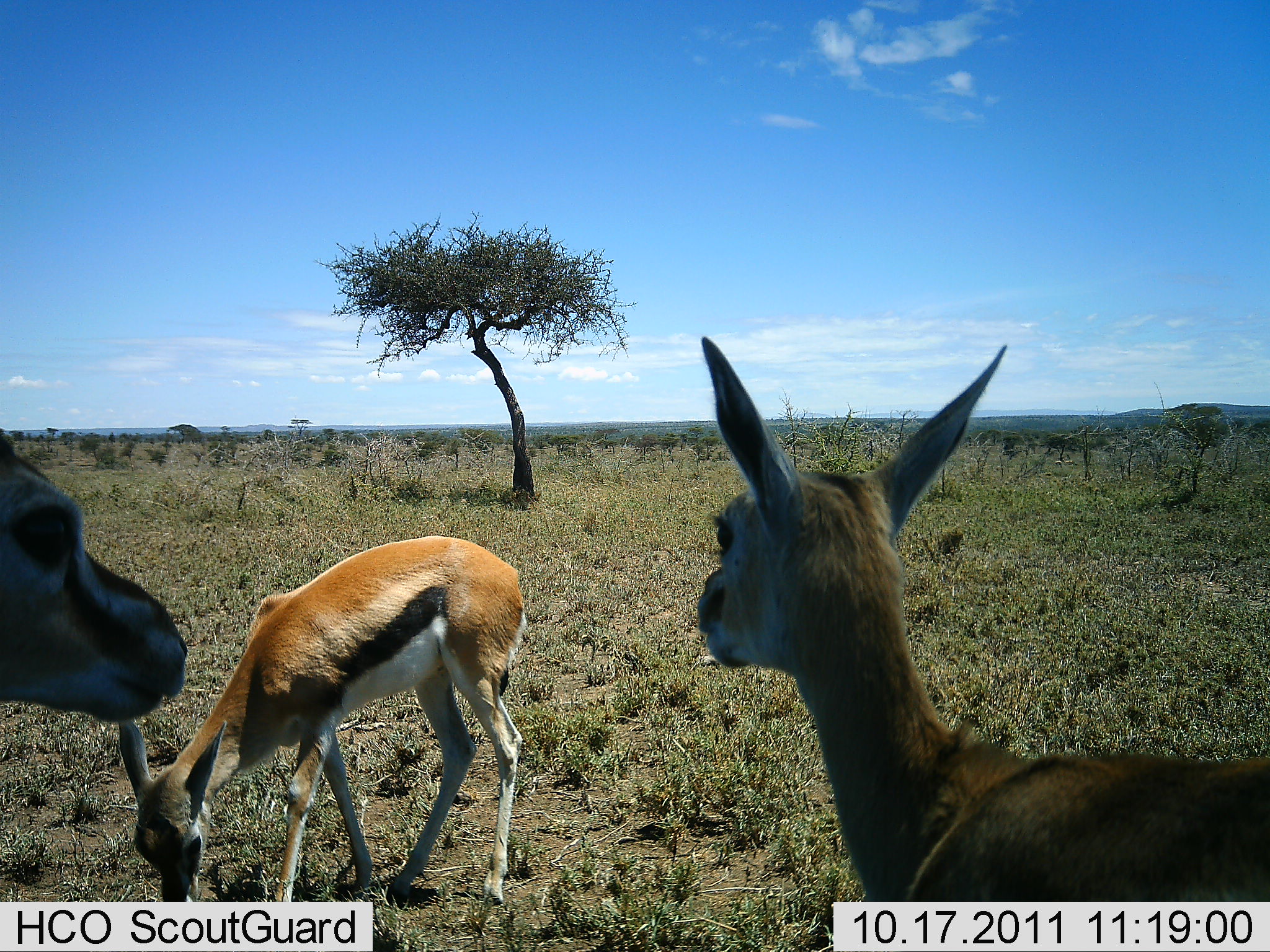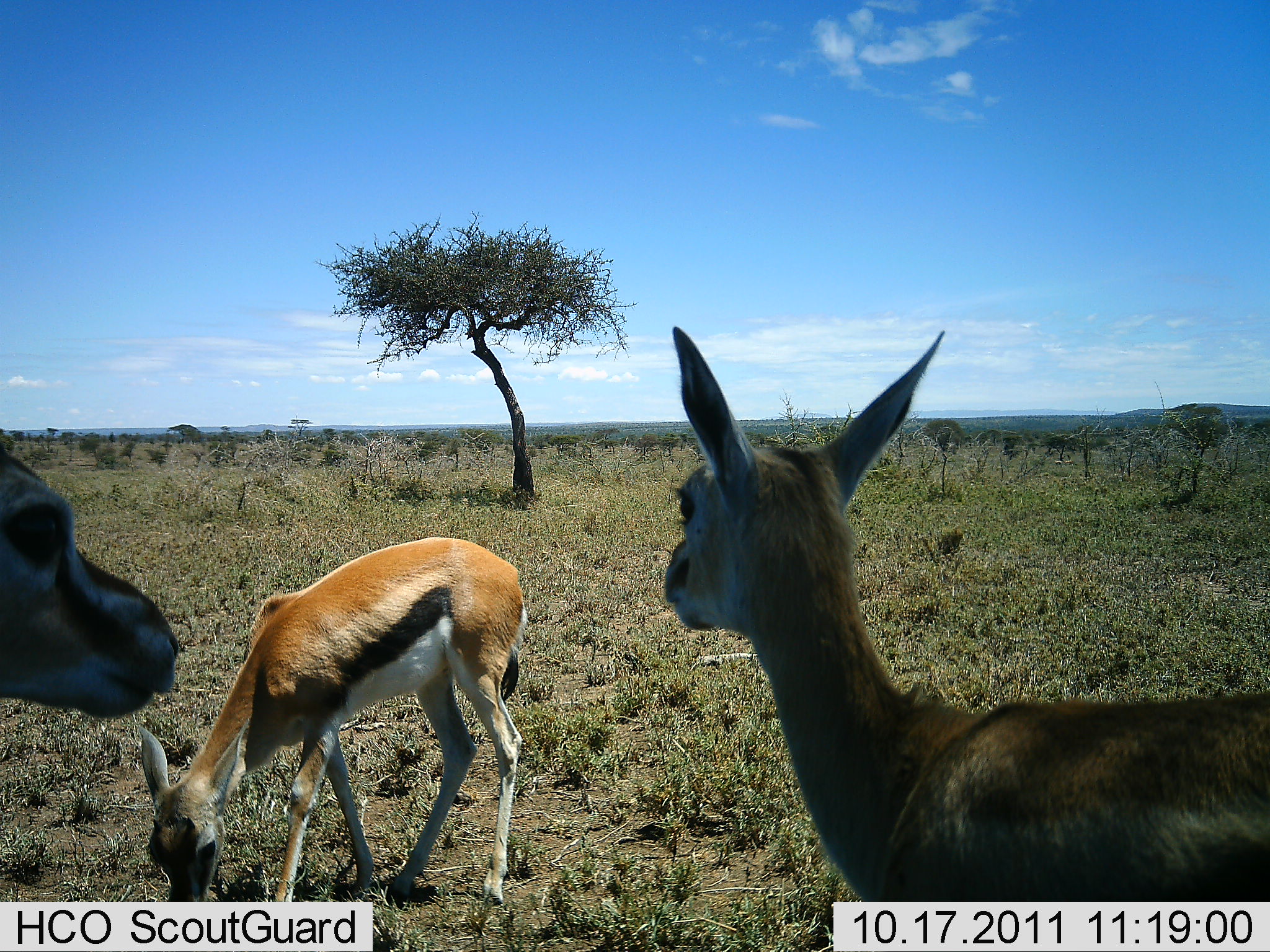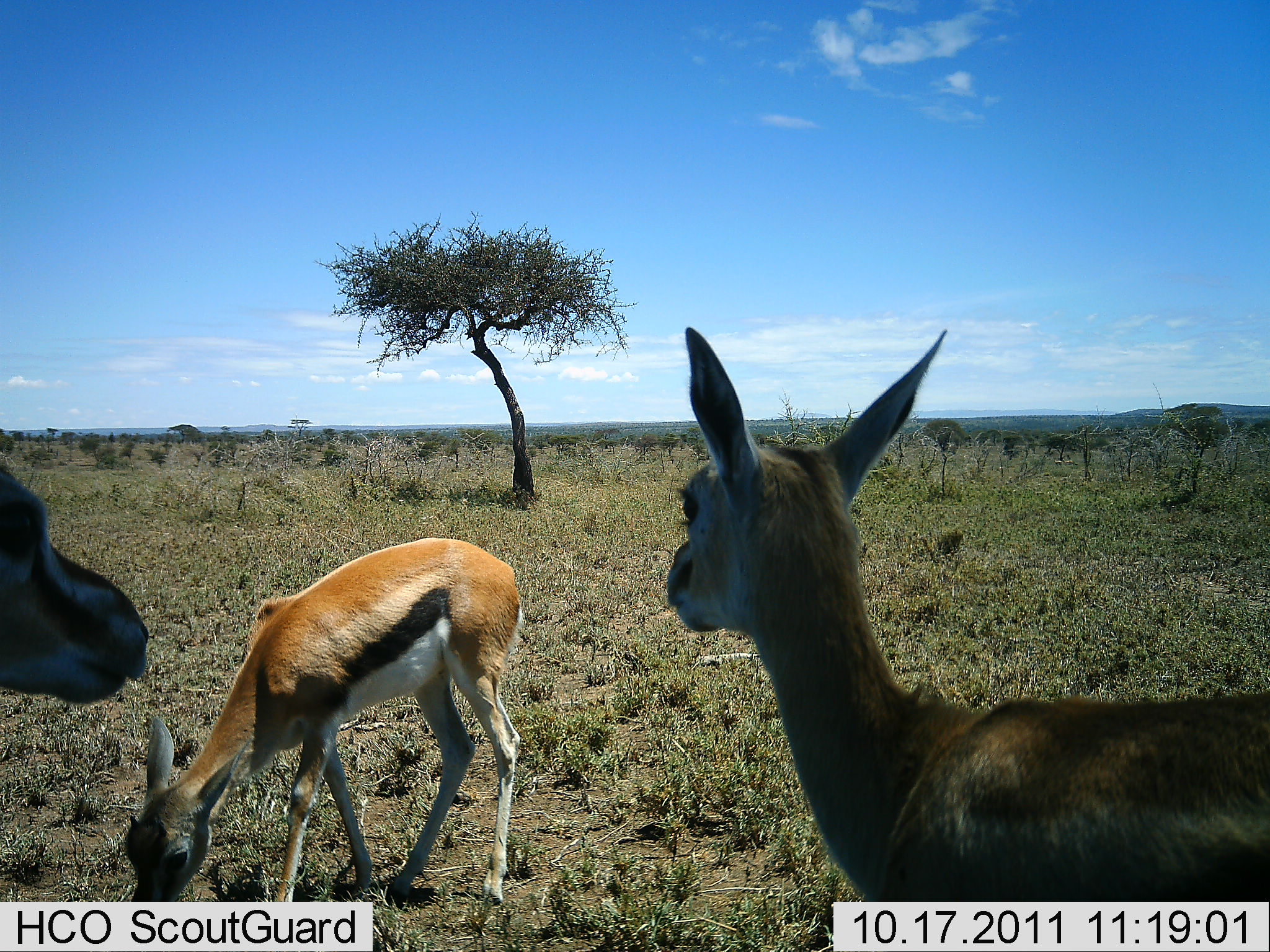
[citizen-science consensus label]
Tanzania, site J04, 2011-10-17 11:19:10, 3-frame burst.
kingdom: Animalia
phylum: Chordata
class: Mammalia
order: Artiodactyla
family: Bovidae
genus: Eudorcas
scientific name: Eudorcas thomsonii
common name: thomson's gazelle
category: gazellethomsons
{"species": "gazellethomsons (thomson's gazelle) (Eudorcas thomsonii)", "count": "3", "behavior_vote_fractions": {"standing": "82%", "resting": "0%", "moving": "9%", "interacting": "0%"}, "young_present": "27%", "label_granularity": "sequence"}